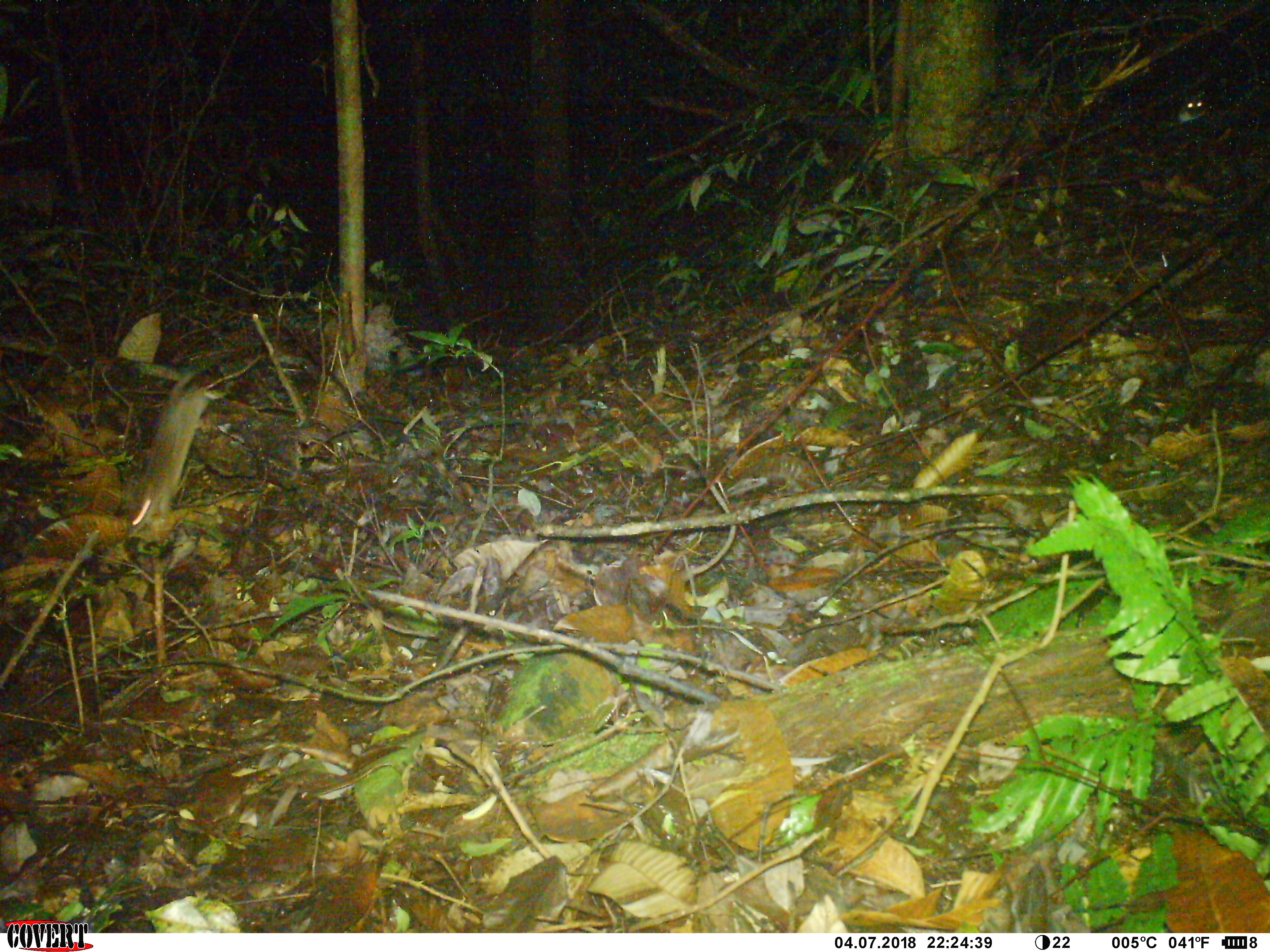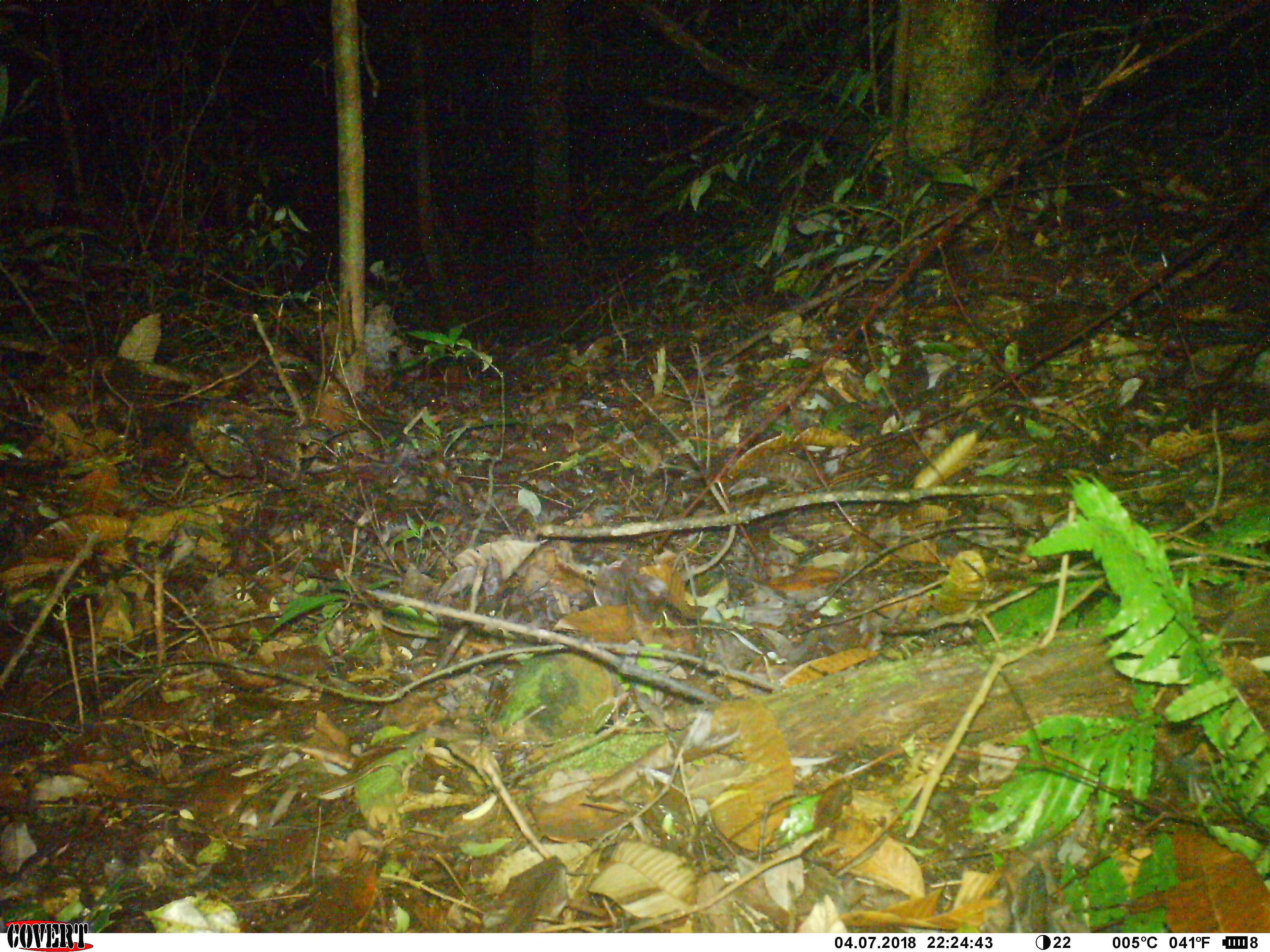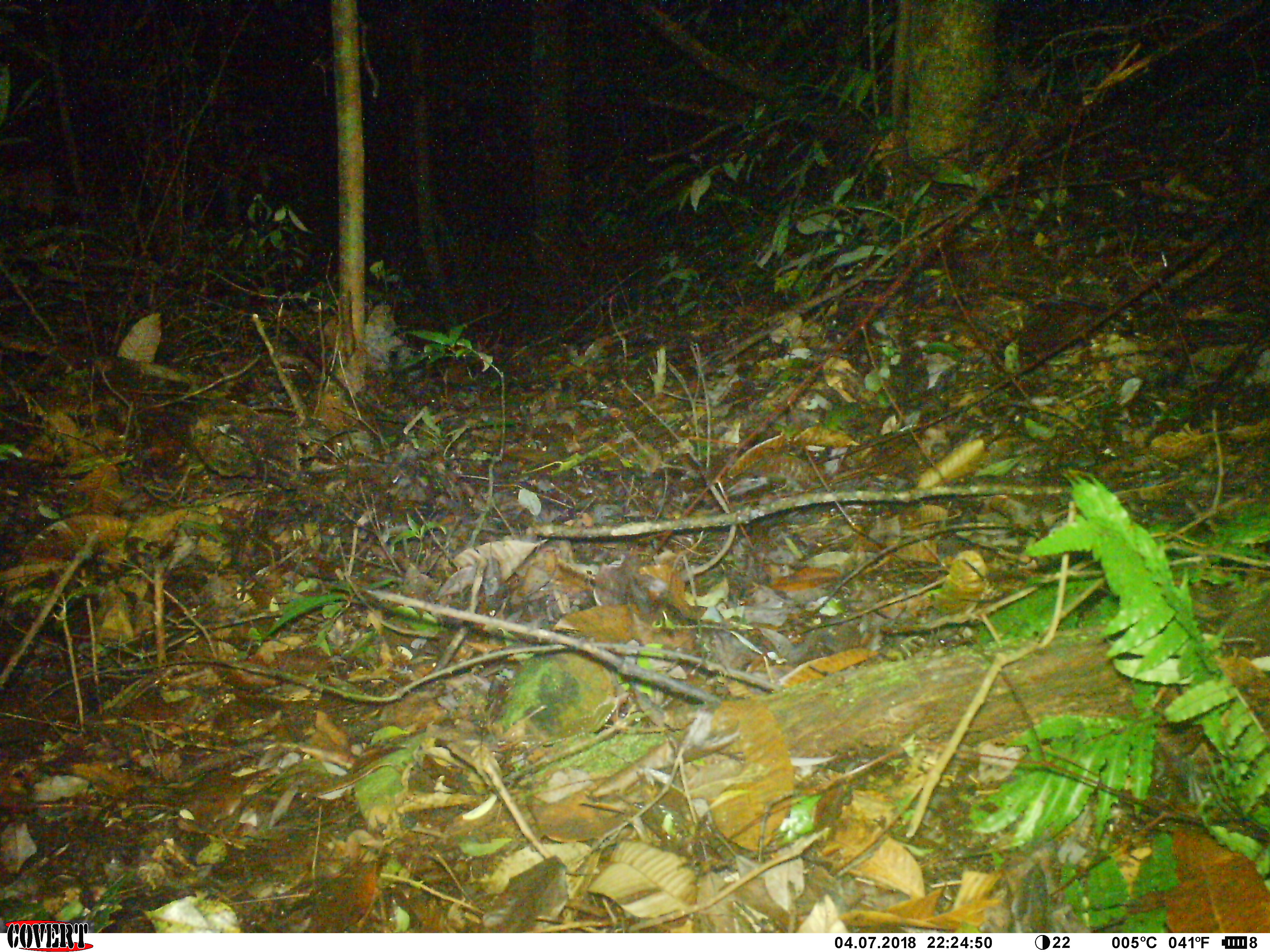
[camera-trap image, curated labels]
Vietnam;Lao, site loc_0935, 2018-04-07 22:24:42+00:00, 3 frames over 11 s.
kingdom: Animalia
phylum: Chordata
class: Mammalia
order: Rodentia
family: Muridae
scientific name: Muridae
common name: old-world mice and rats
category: unidentified murid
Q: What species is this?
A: Unidentified murid (old-world mice and rats) (Muridae).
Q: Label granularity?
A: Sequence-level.